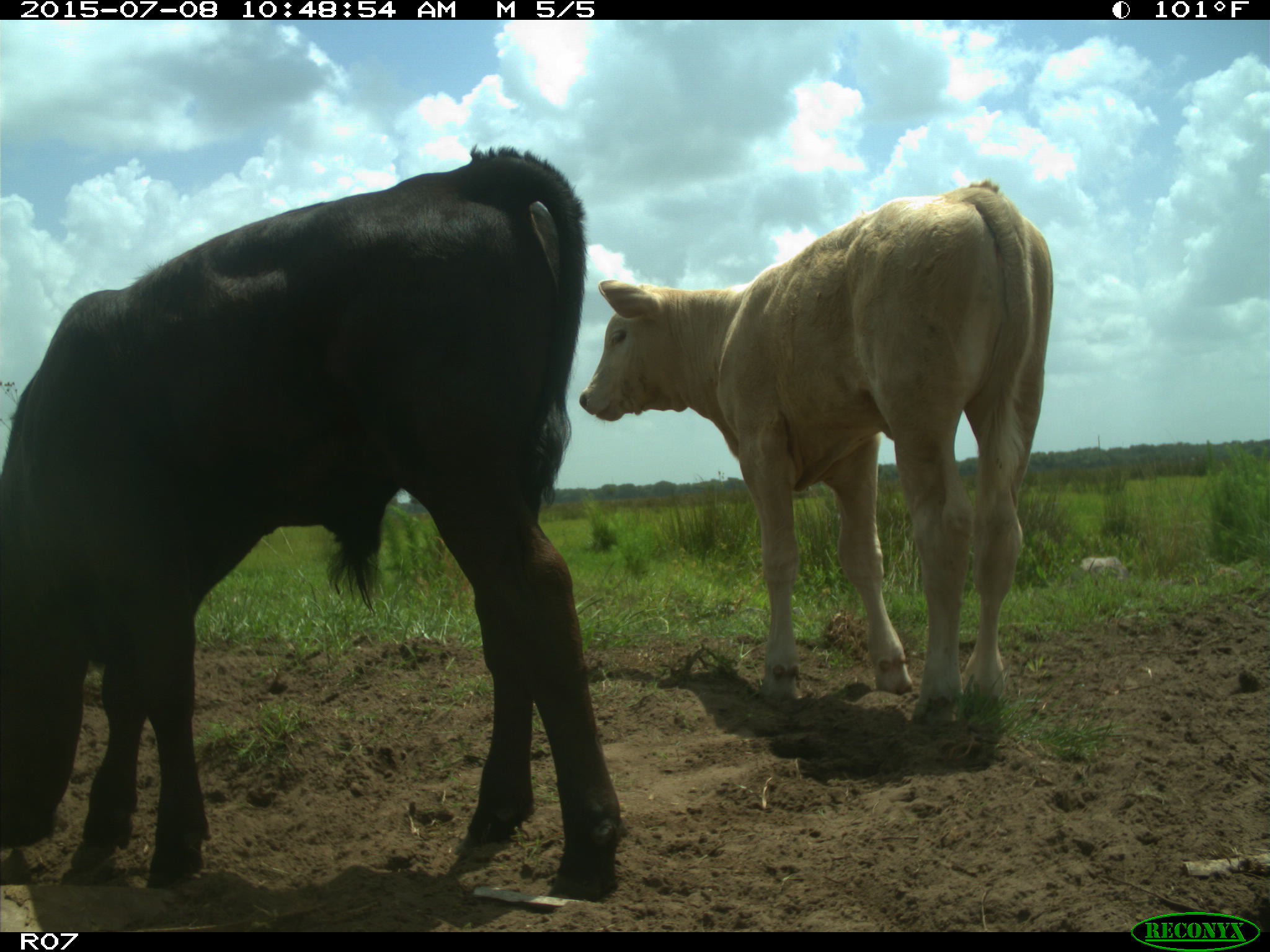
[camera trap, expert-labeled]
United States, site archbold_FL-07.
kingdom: Animalia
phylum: Chordata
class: Mammalia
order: Artiodactyla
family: Bovidae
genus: Bos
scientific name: Bos taurus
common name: domestic cow